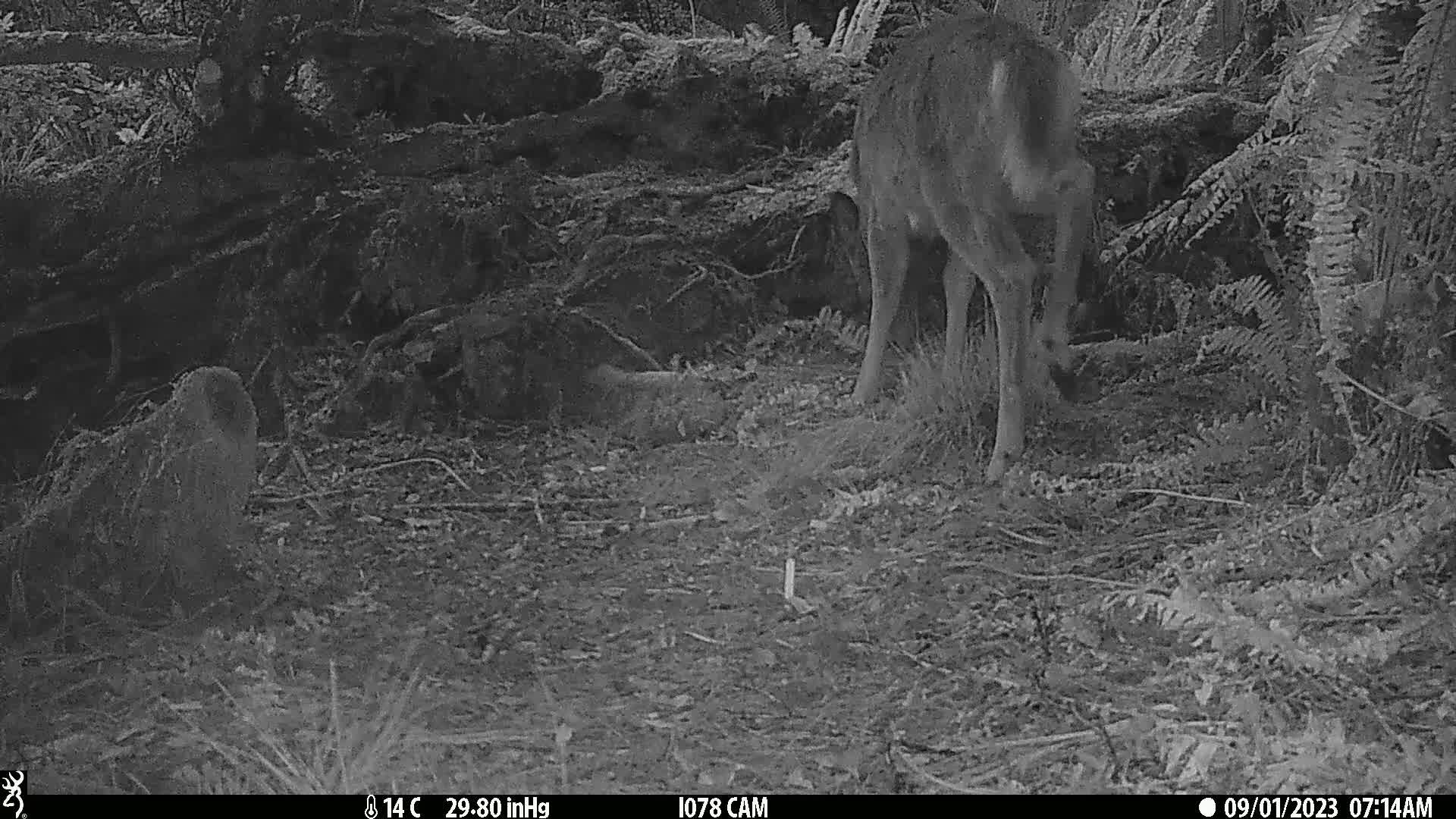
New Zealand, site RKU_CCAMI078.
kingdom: Animalia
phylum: Chordata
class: Mammalia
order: Artiodactyla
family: Cervidae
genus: Odocoileus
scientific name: Odocoileus virginianus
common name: white-tailed deer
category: white tailed deer